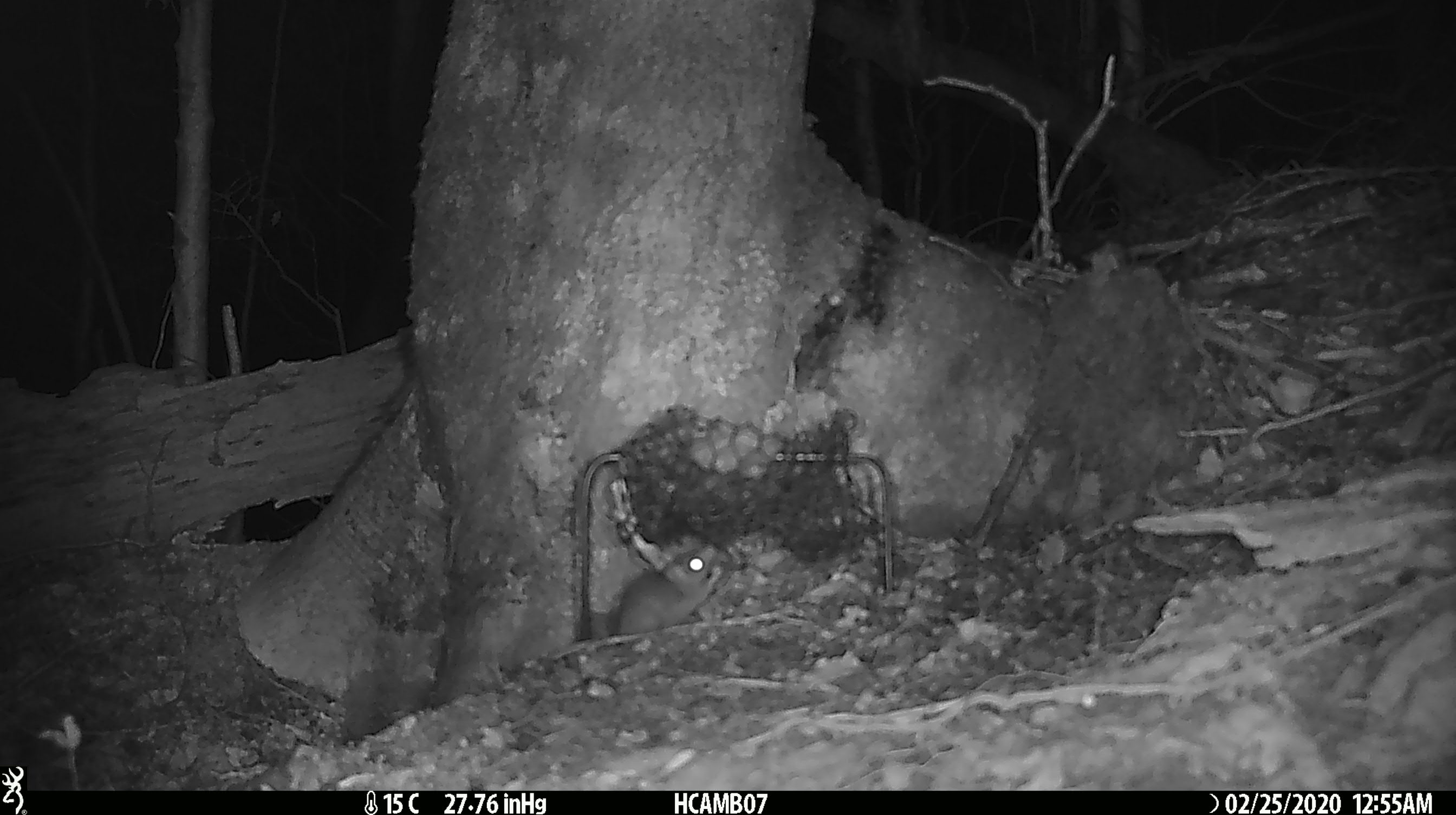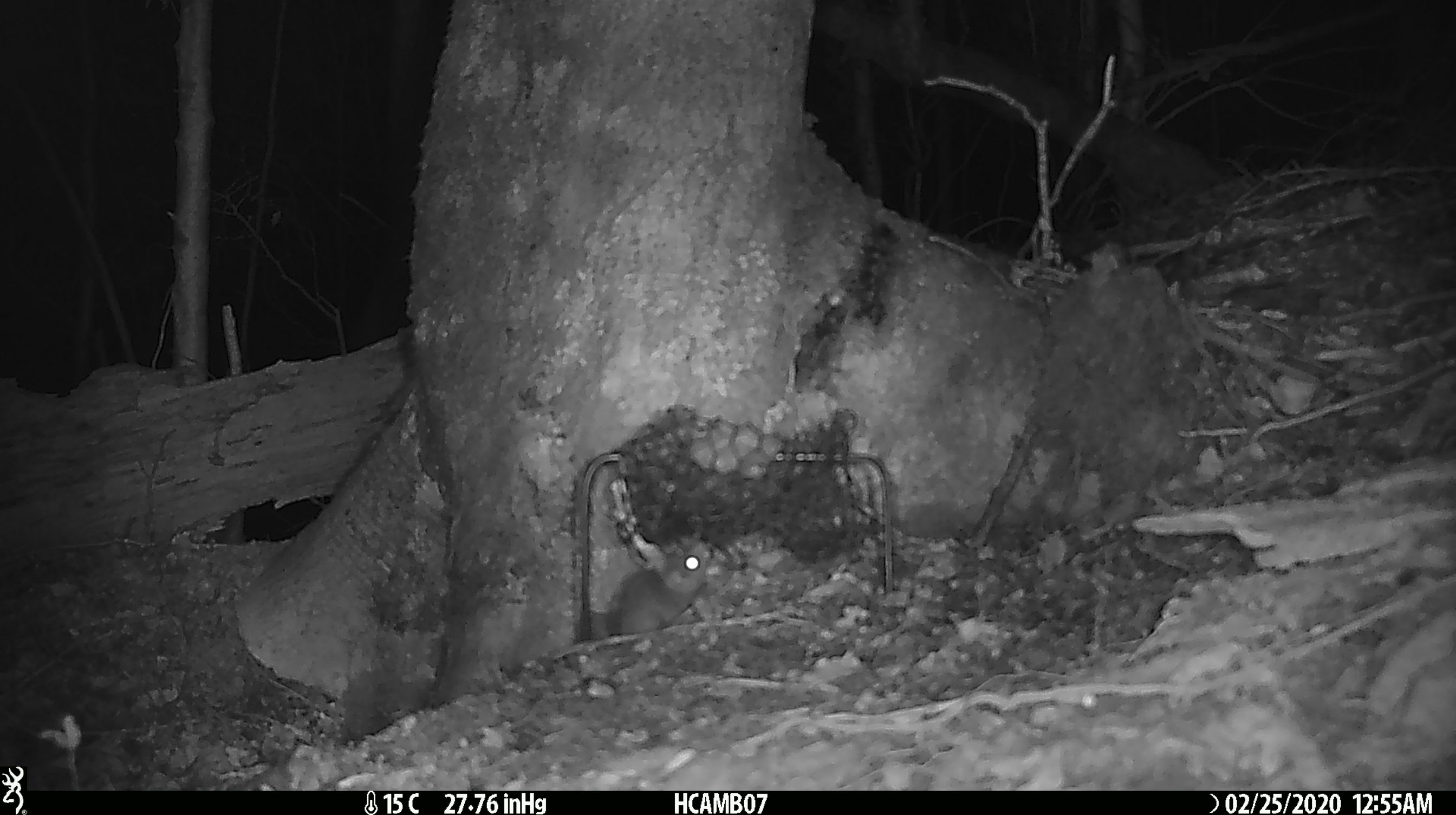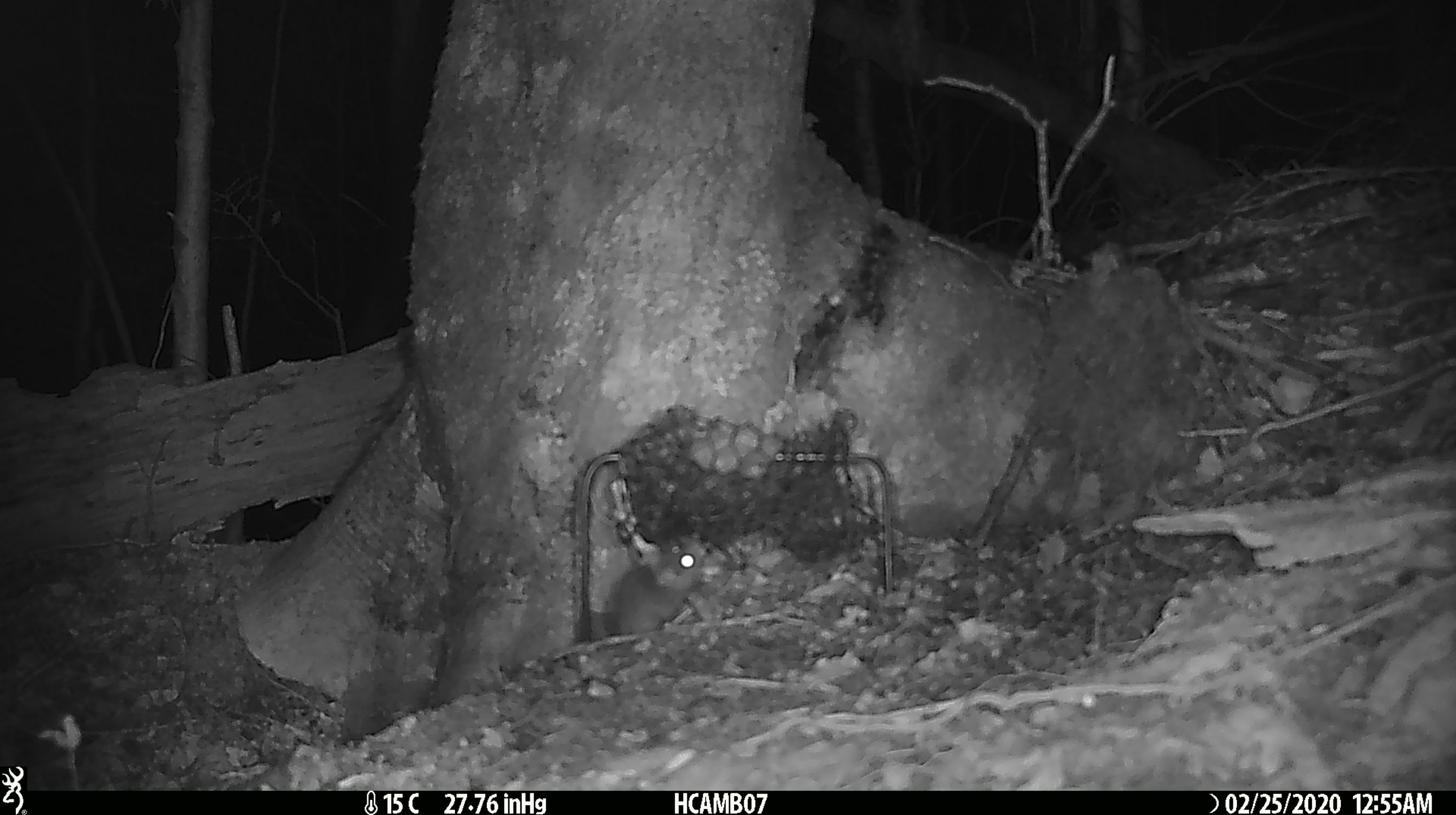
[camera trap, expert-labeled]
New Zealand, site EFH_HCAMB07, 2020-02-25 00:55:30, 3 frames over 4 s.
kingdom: Animalia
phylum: Chordata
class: Mammalia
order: Rodentia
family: Muridae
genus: Mus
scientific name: Mus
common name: mouse